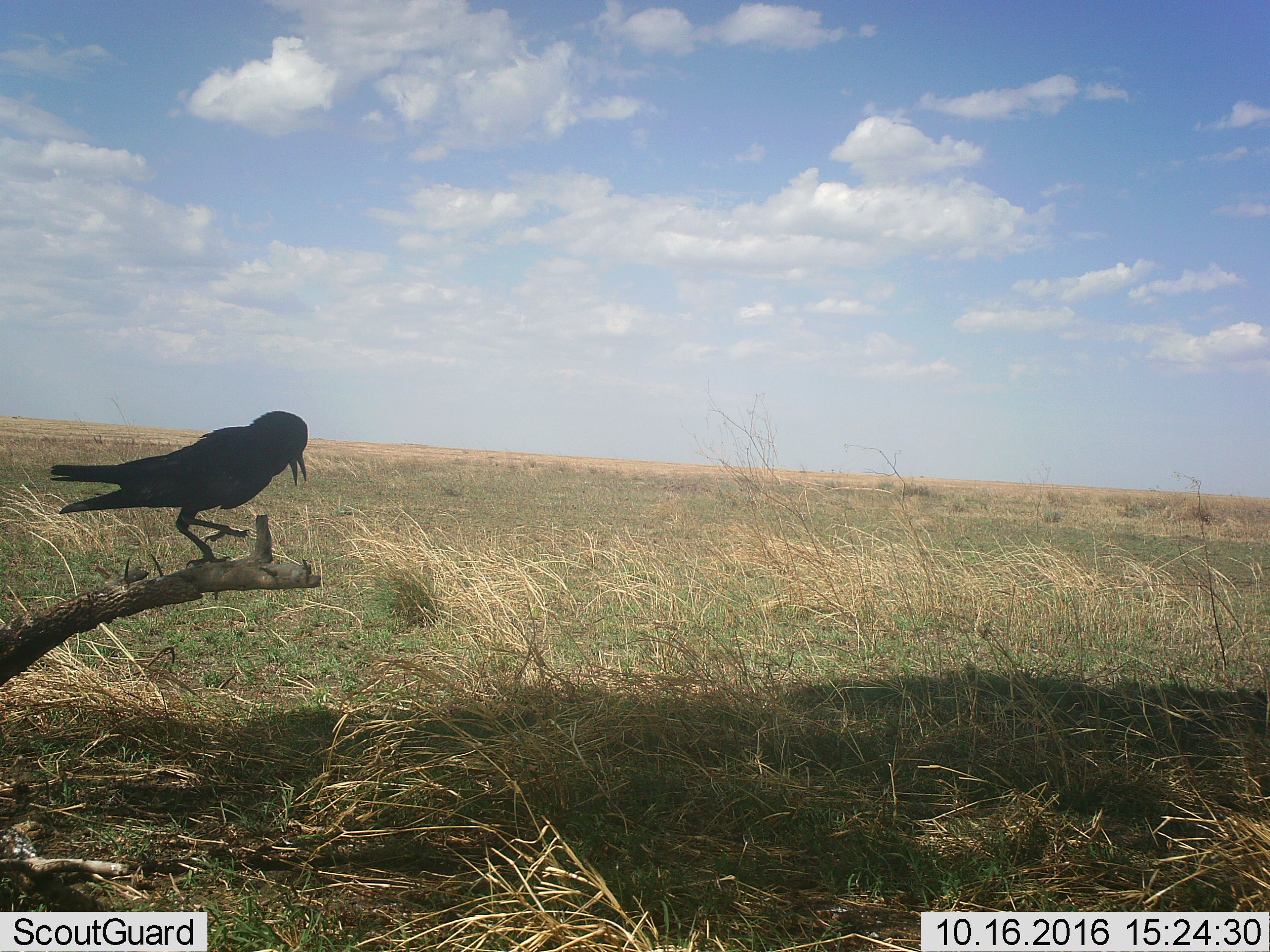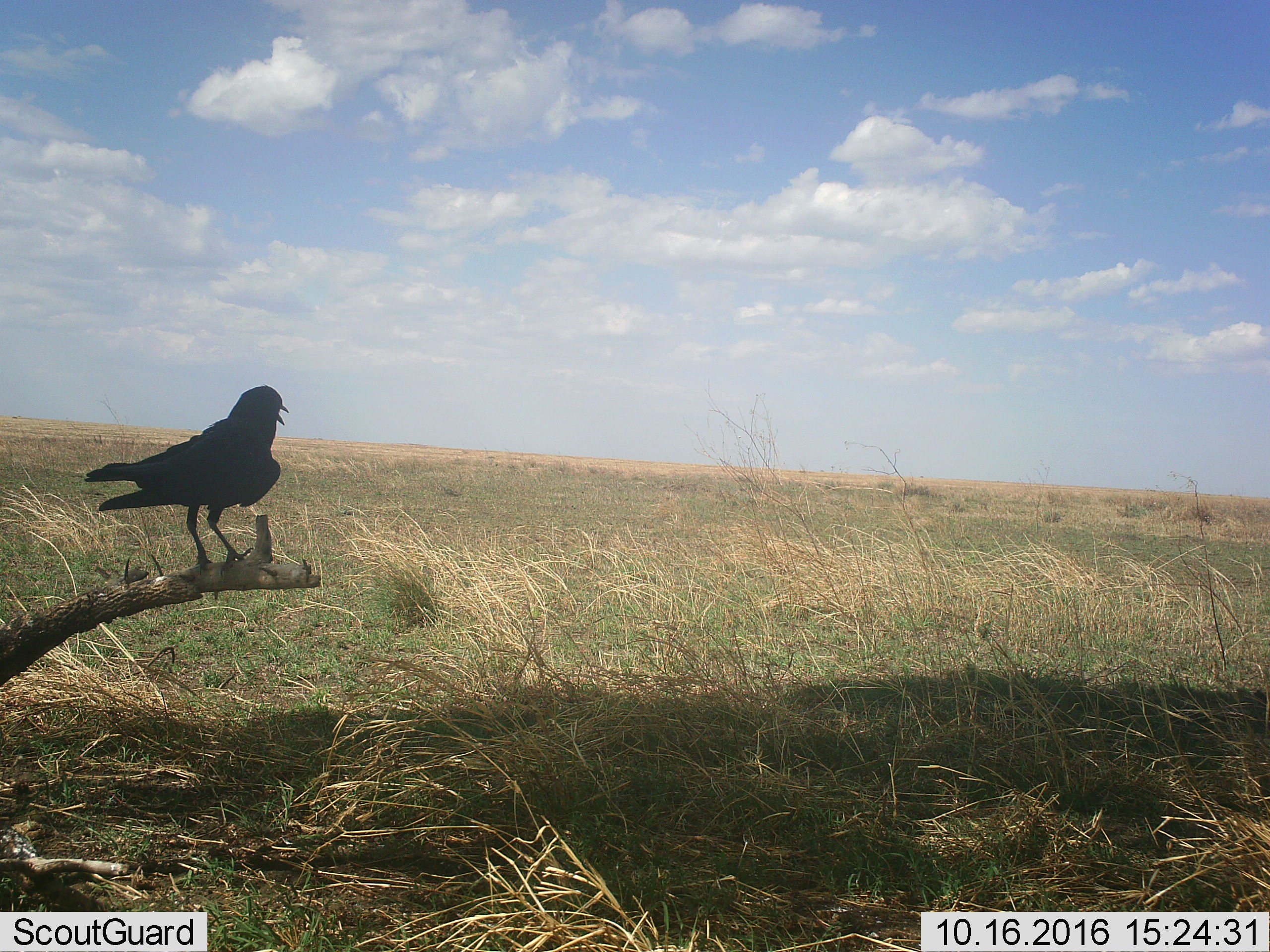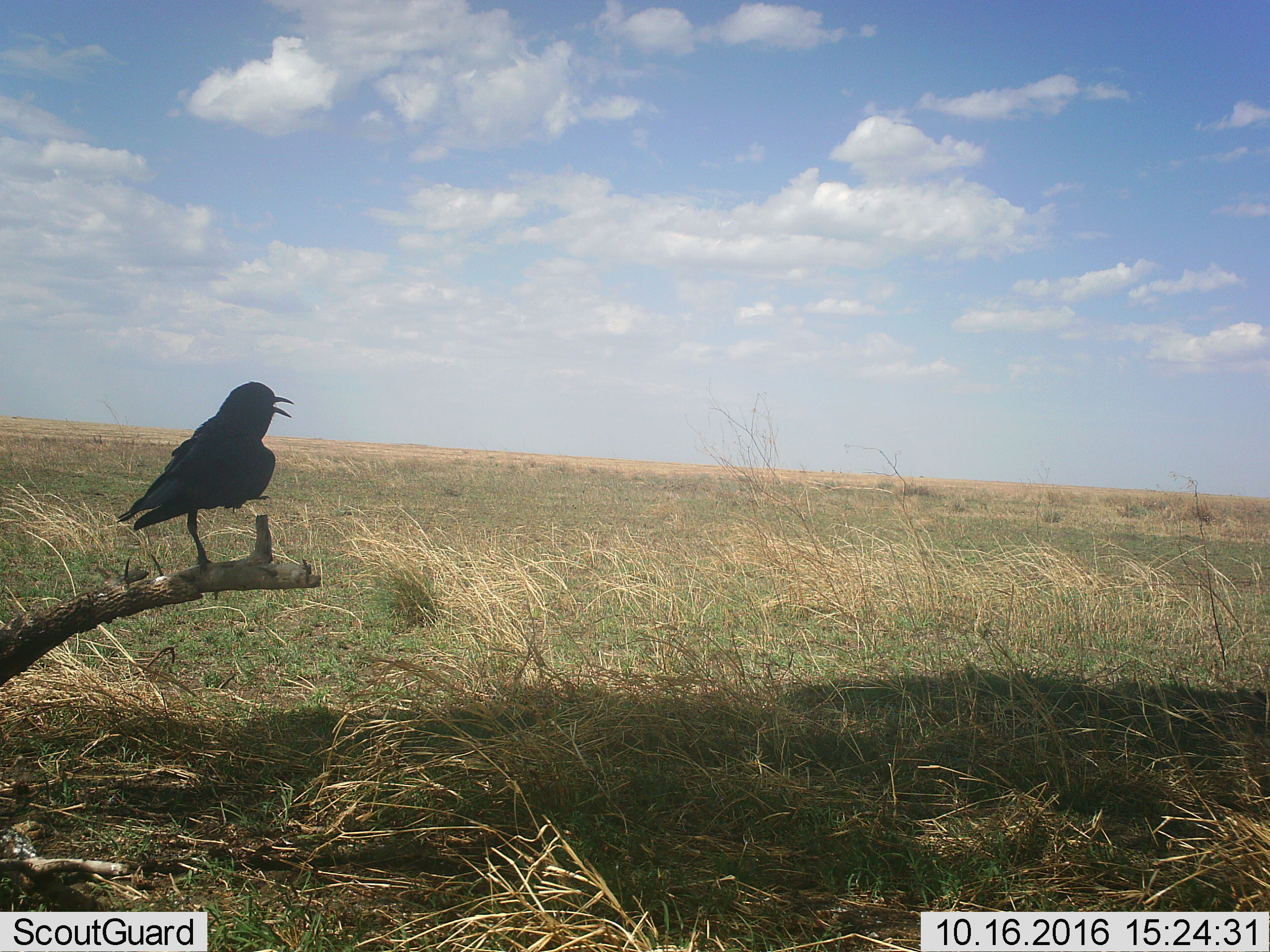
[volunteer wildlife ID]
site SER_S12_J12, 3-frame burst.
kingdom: Animalia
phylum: Chordata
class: Aves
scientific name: Aves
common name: bird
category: birdother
Birdother (bird) (Aves), count 1. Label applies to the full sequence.